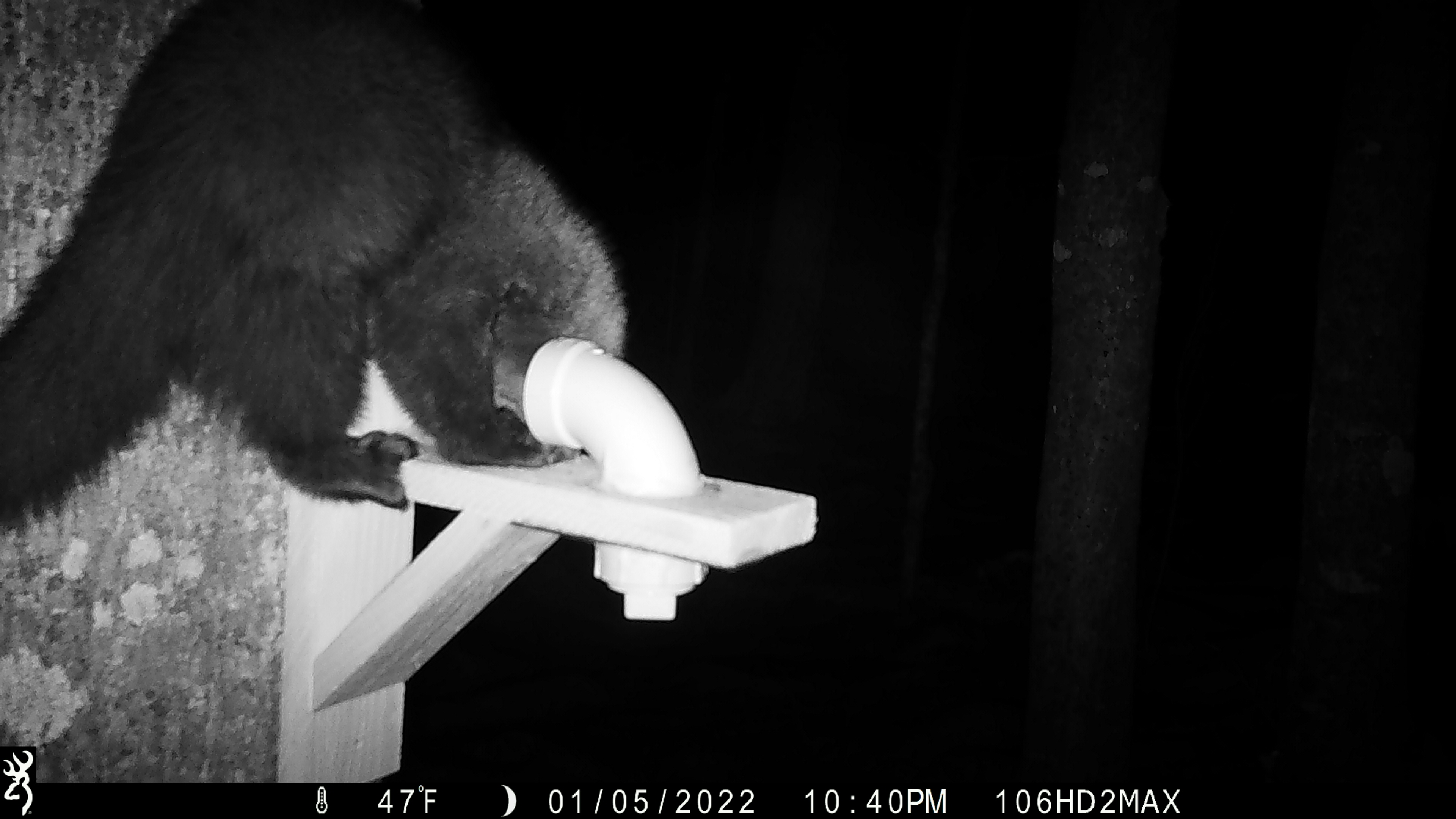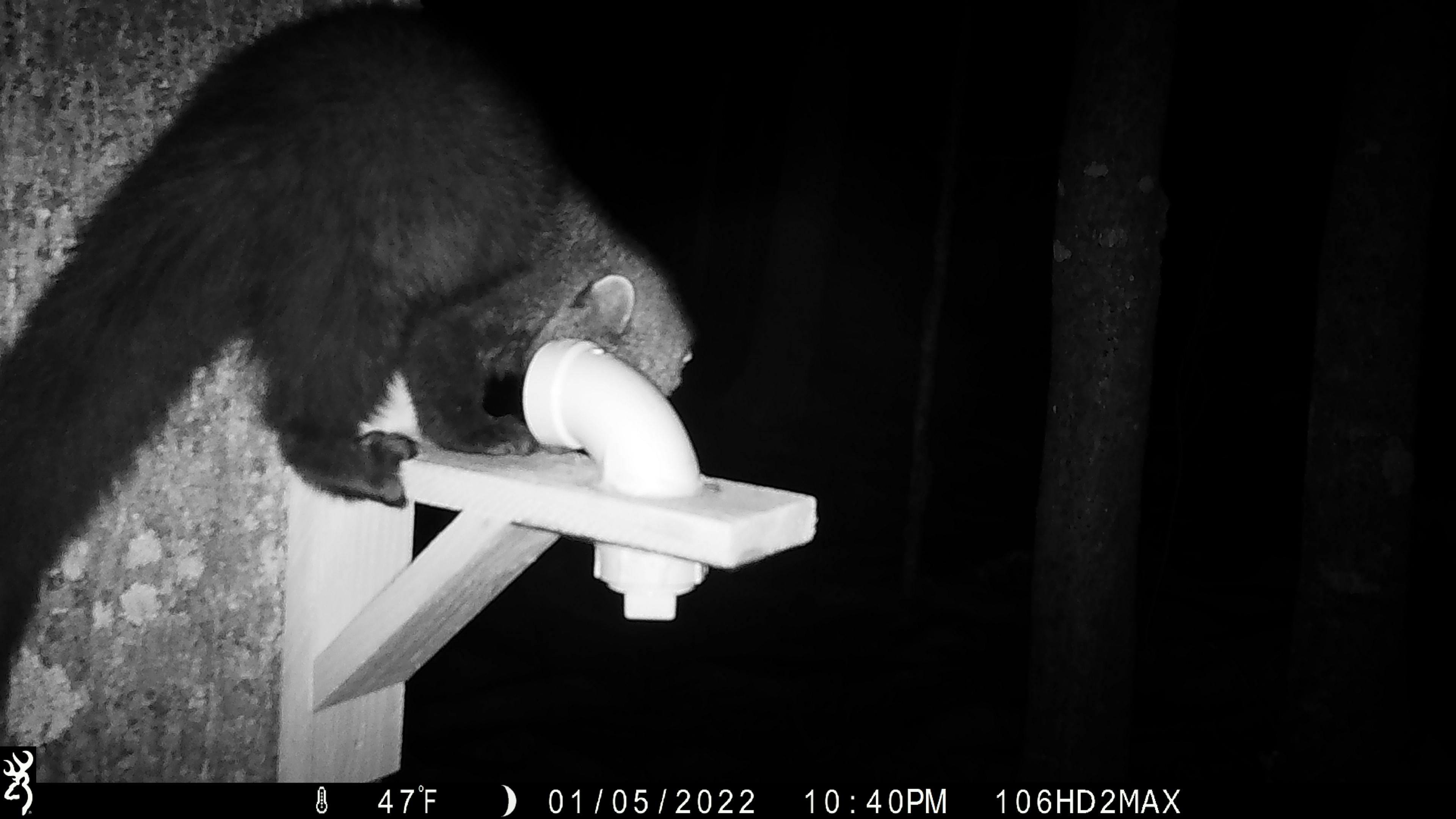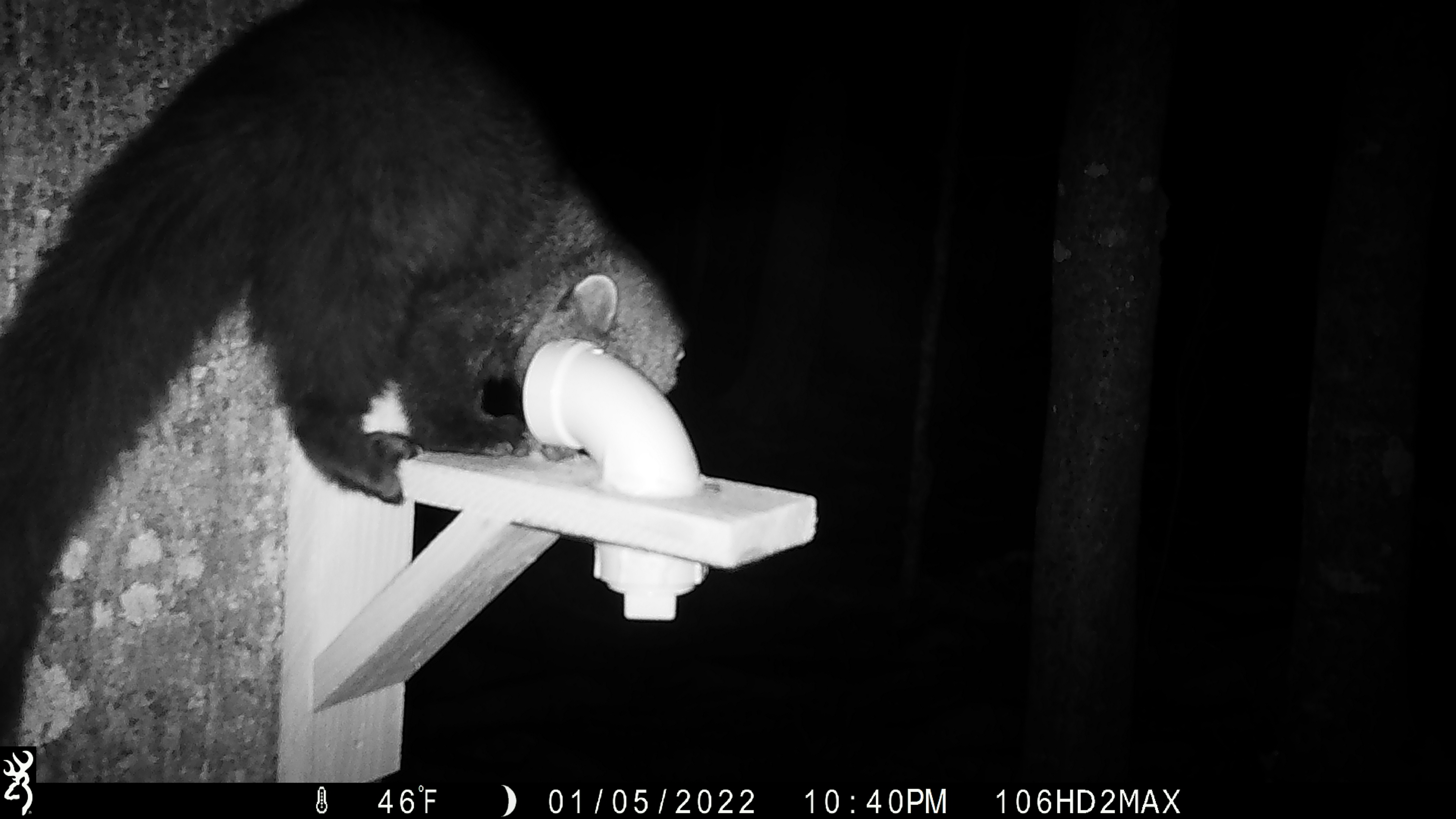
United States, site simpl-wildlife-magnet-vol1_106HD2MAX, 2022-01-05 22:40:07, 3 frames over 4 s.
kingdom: Animalia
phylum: Chordata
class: Mammalia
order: Carnivora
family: Mustelidae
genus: Pekania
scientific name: Pekania pennanti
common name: fisher